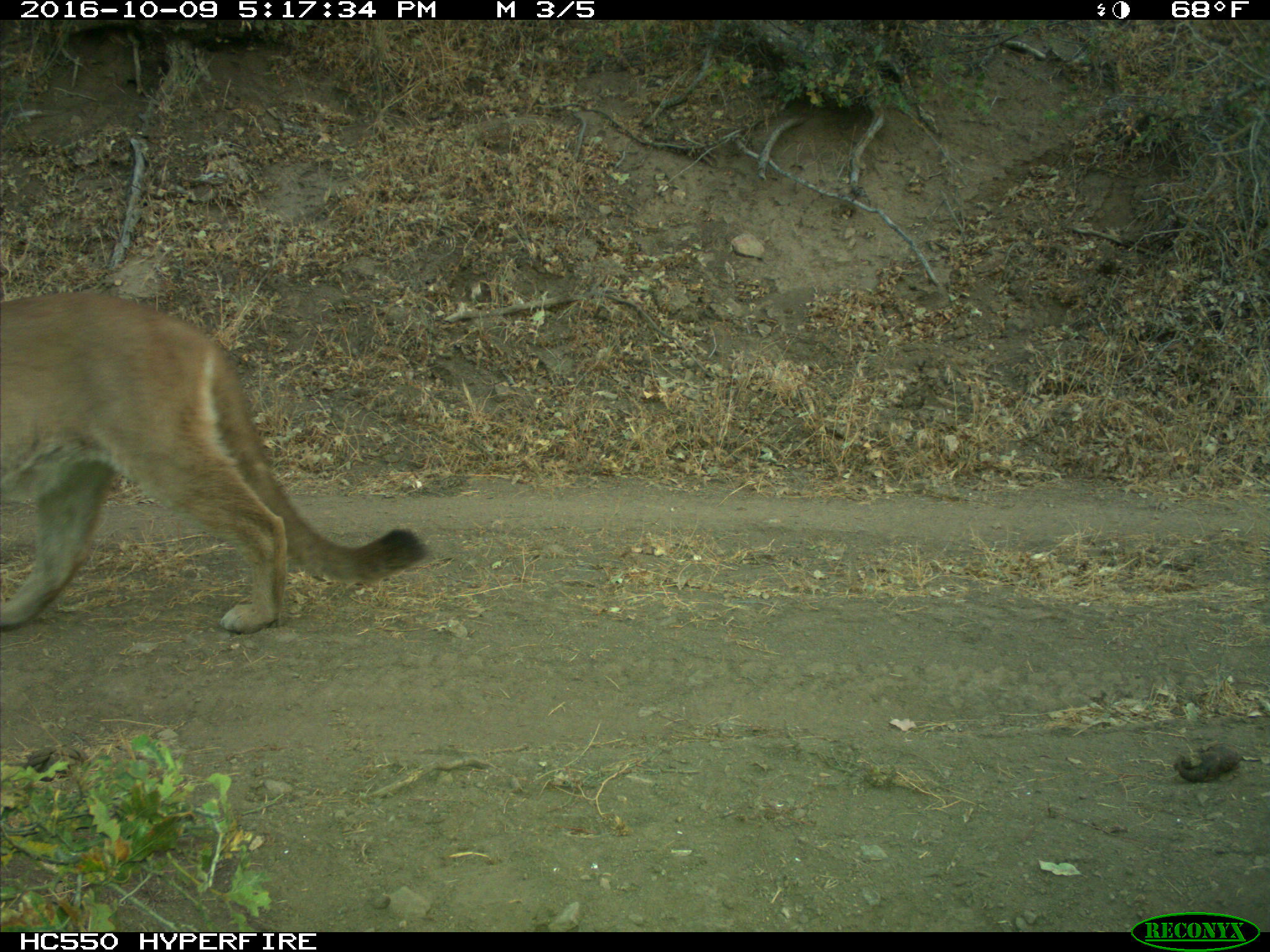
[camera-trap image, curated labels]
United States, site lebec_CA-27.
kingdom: Animalia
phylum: Chordata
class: Mammalia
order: Carnivora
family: Felidae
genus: Puma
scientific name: Puma concolor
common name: mountain lion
Puma concolor (mountain lion).